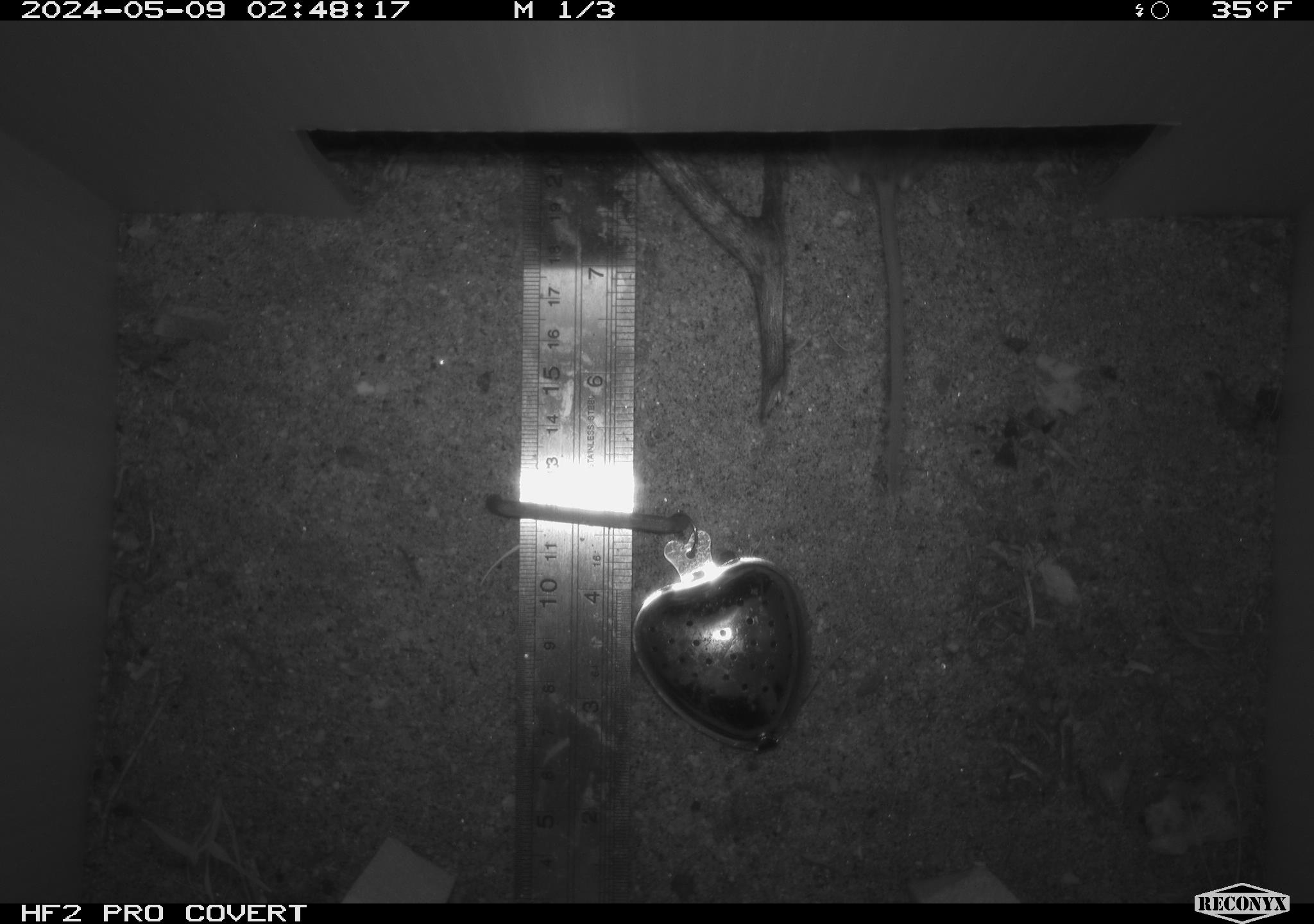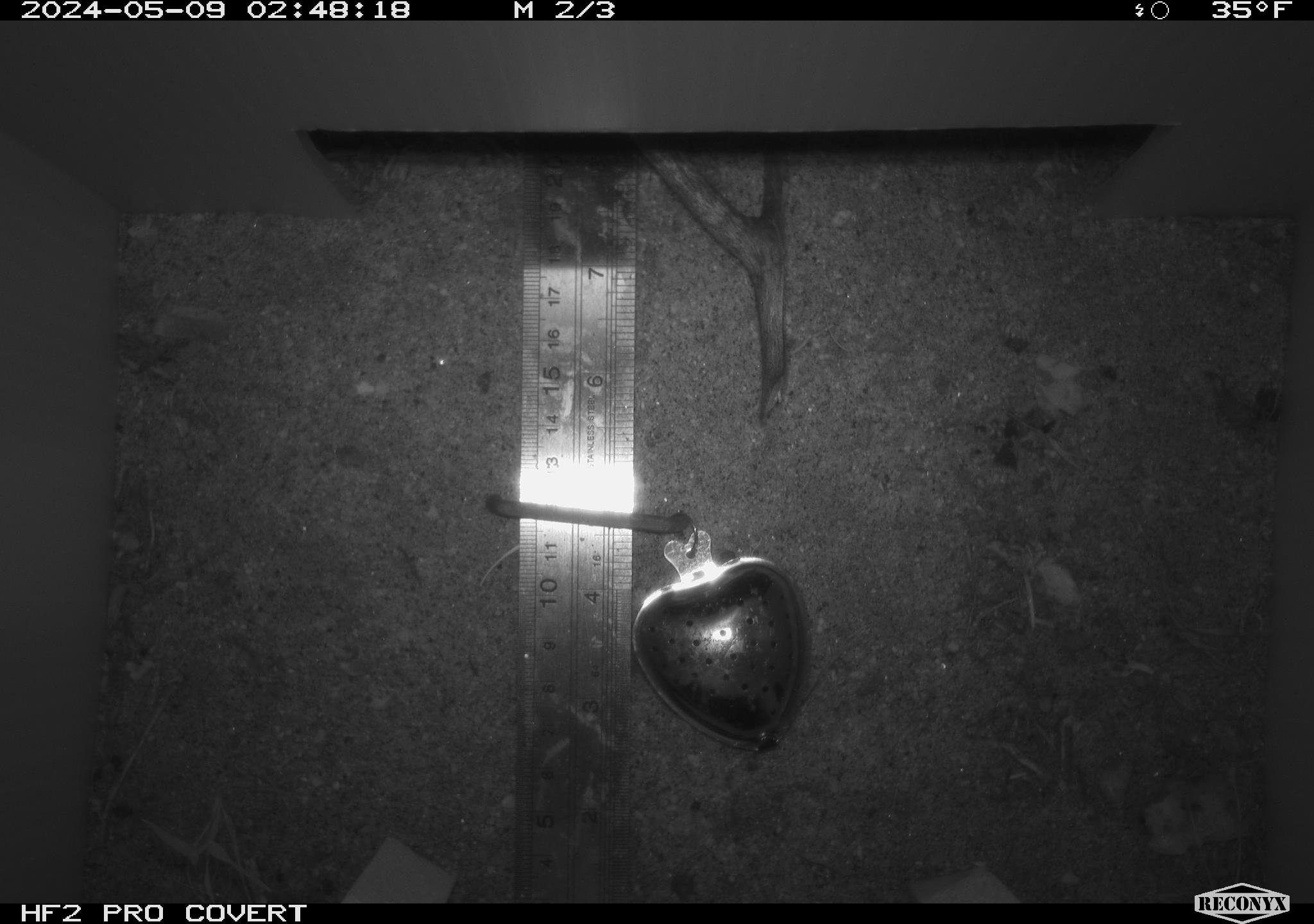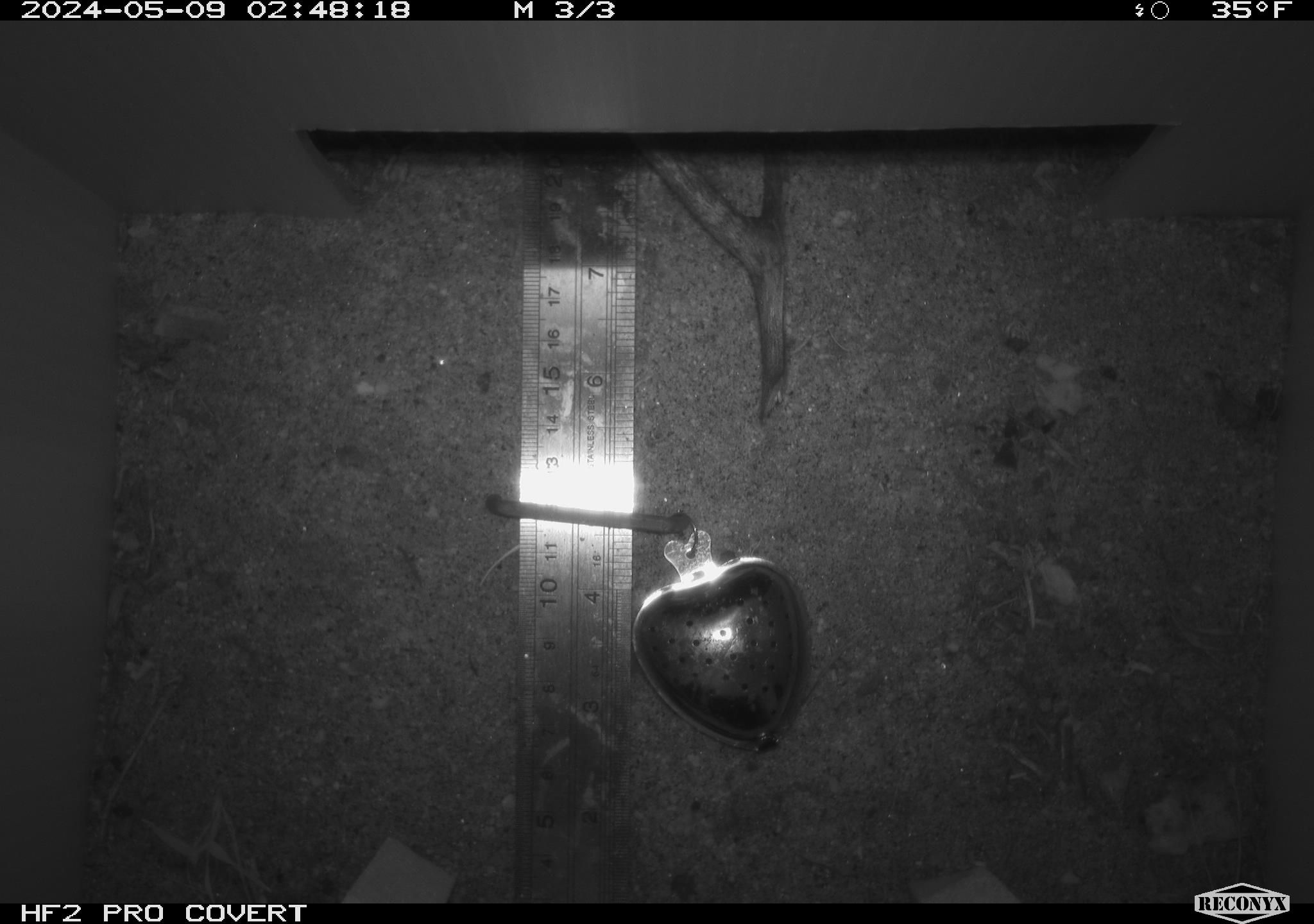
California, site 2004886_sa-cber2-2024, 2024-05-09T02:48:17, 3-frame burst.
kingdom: Animalia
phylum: Chordata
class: Mammalia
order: Rodentia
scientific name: Rodentia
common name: mouse species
Mouse species (Rodentia).